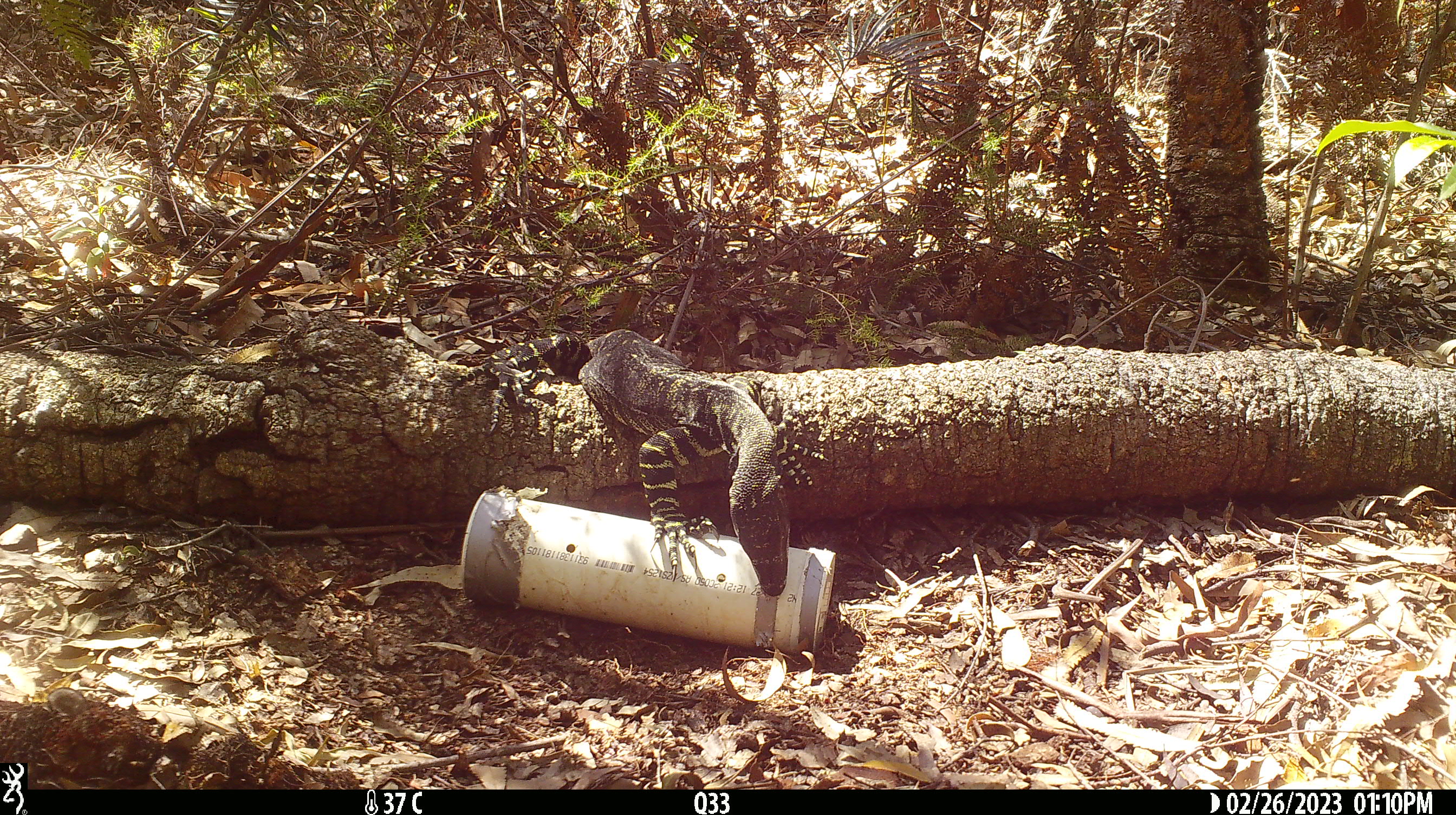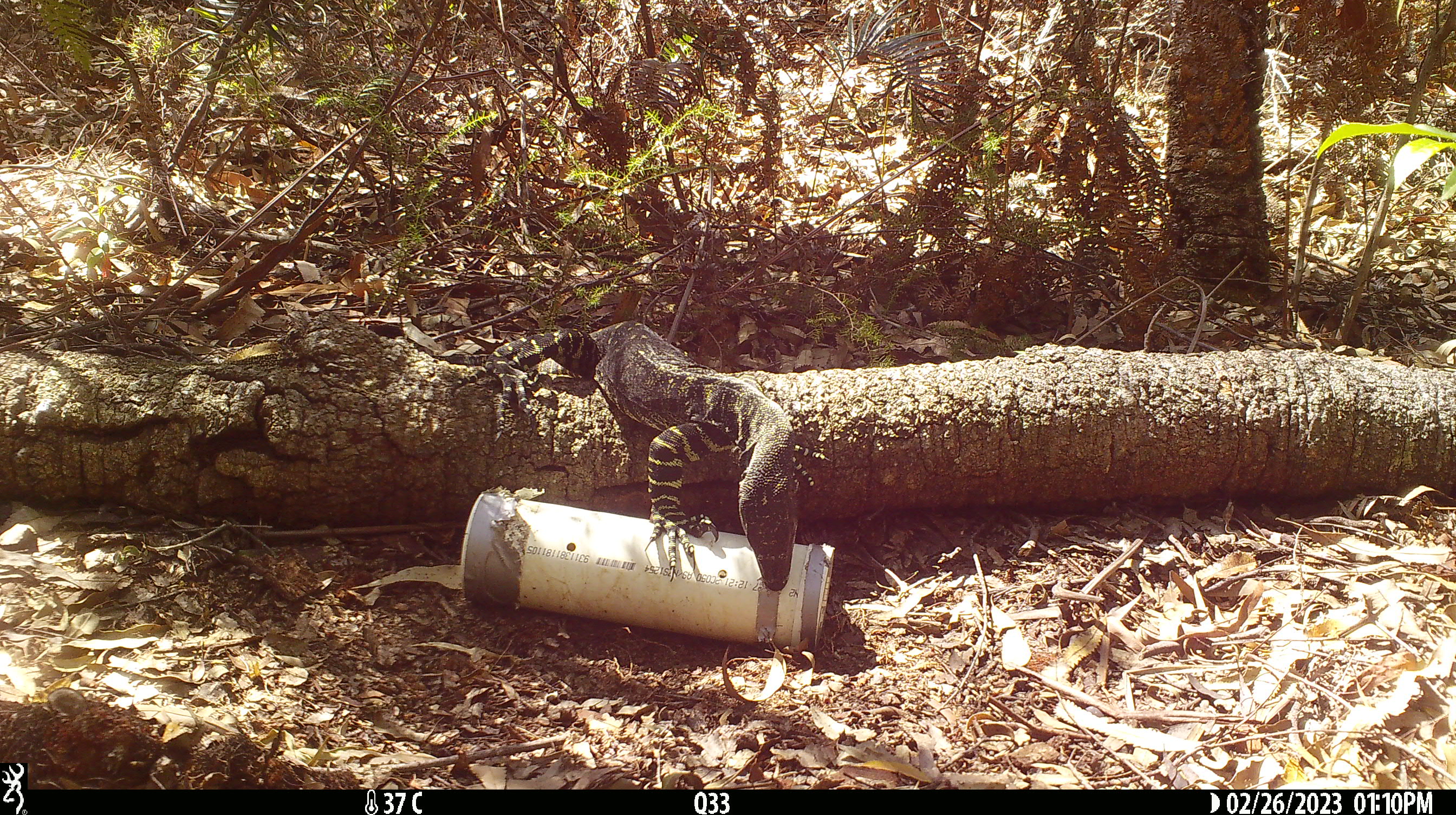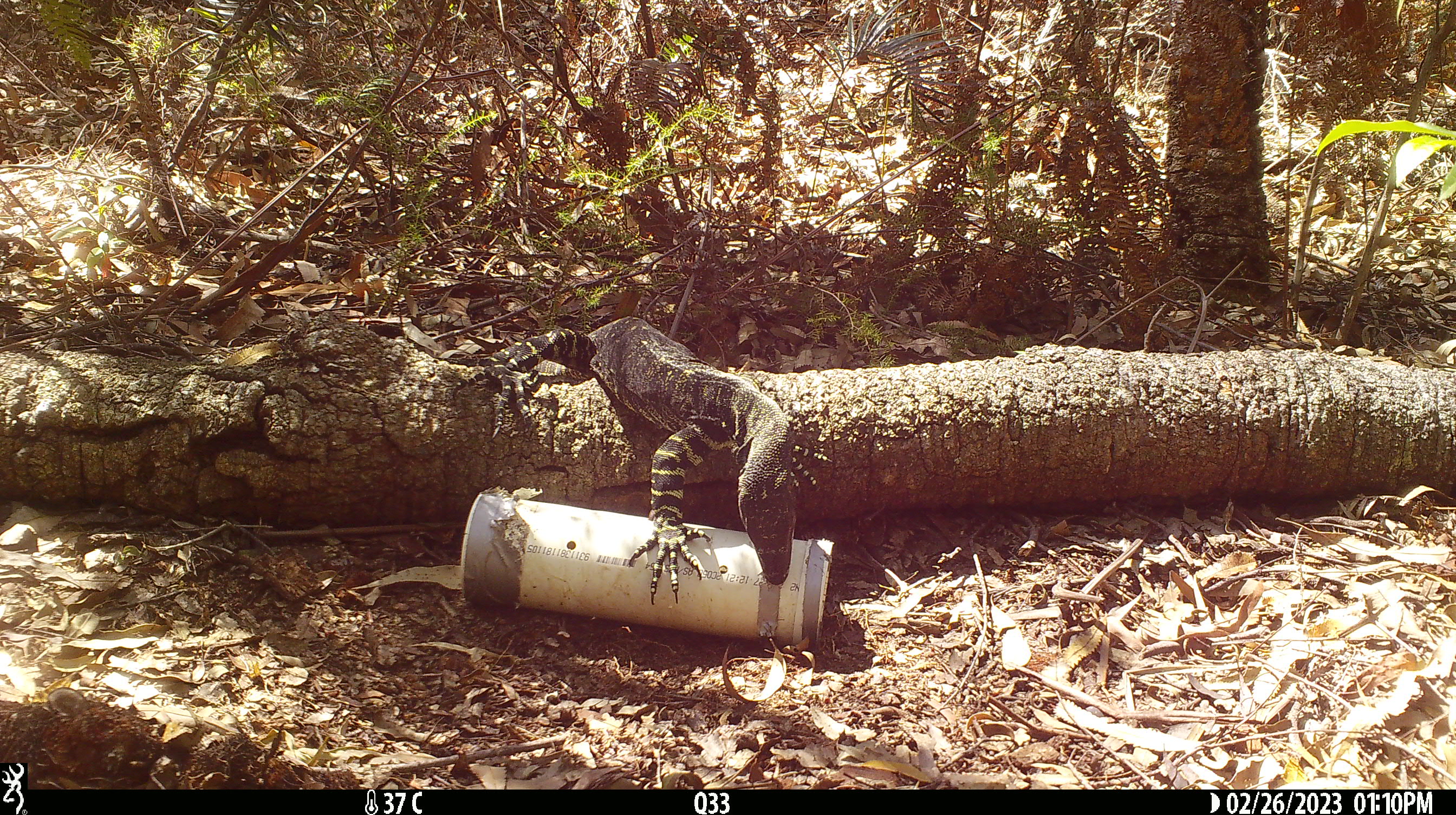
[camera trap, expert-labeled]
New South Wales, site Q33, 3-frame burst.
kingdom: Animalia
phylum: Chordata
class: Reptilia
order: Squamata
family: Varanidae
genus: Varanus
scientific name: Varanus varius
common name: lace monitor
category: goanna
Goanna (lace monitor) (Varanus varius).